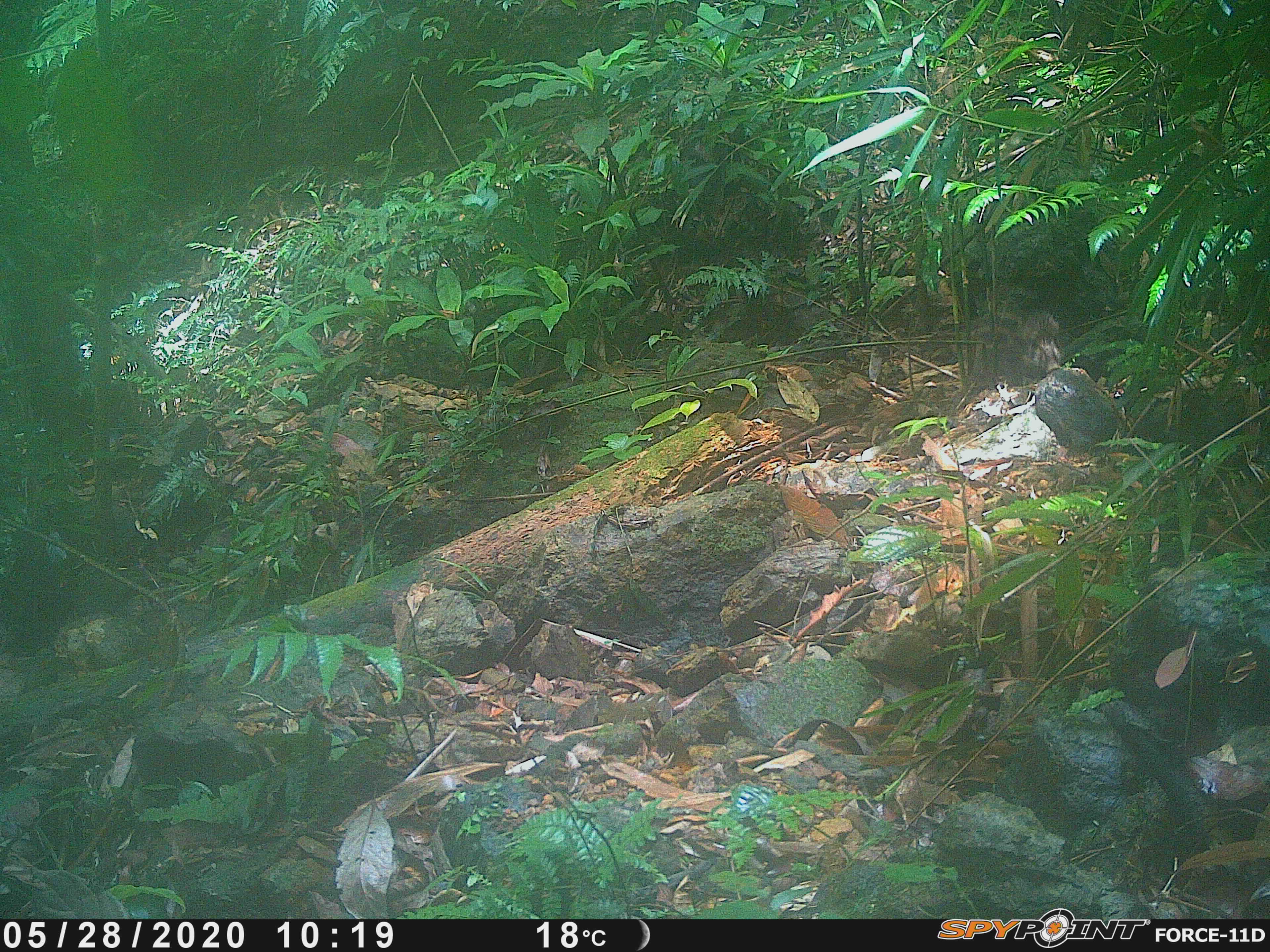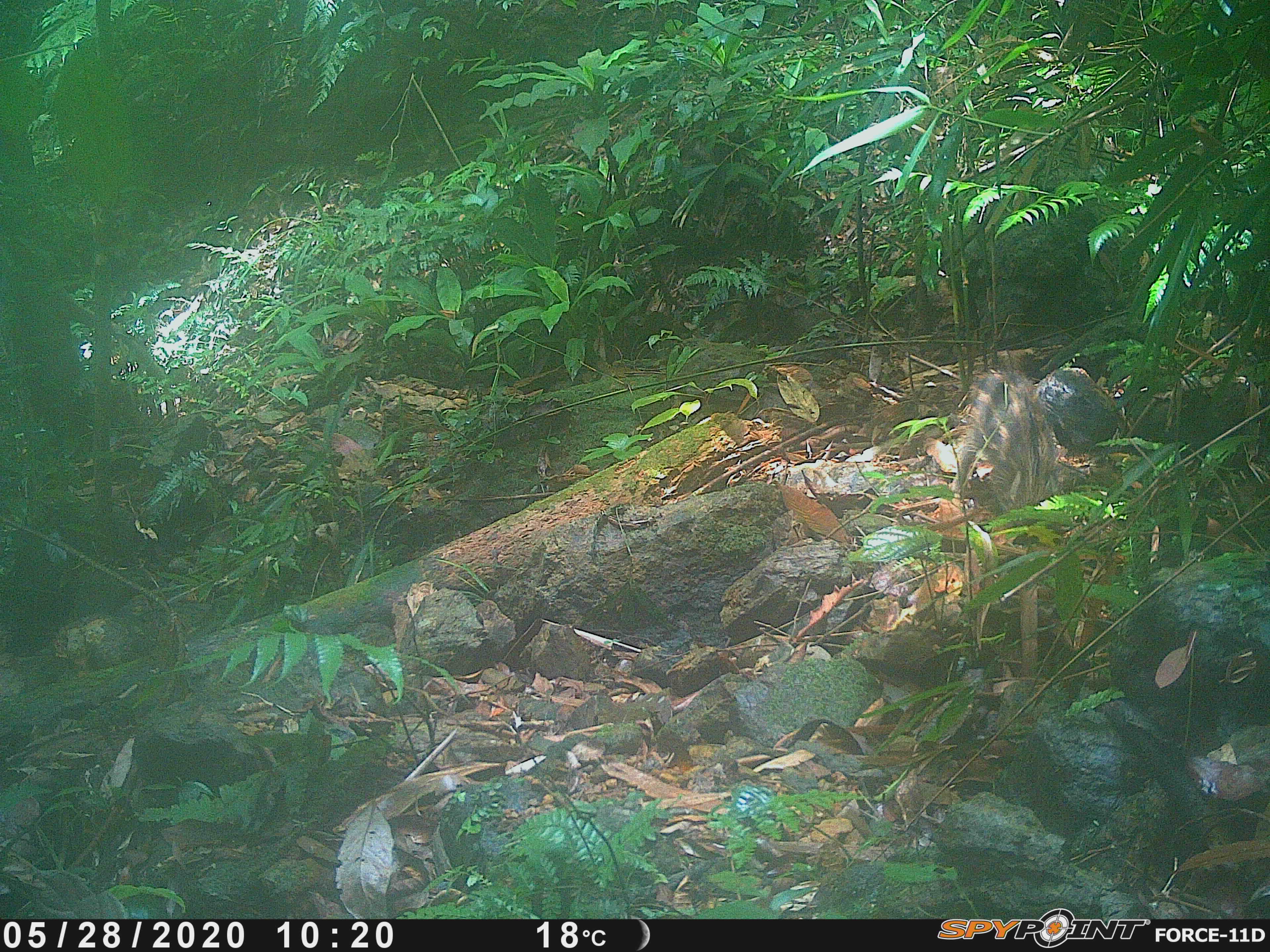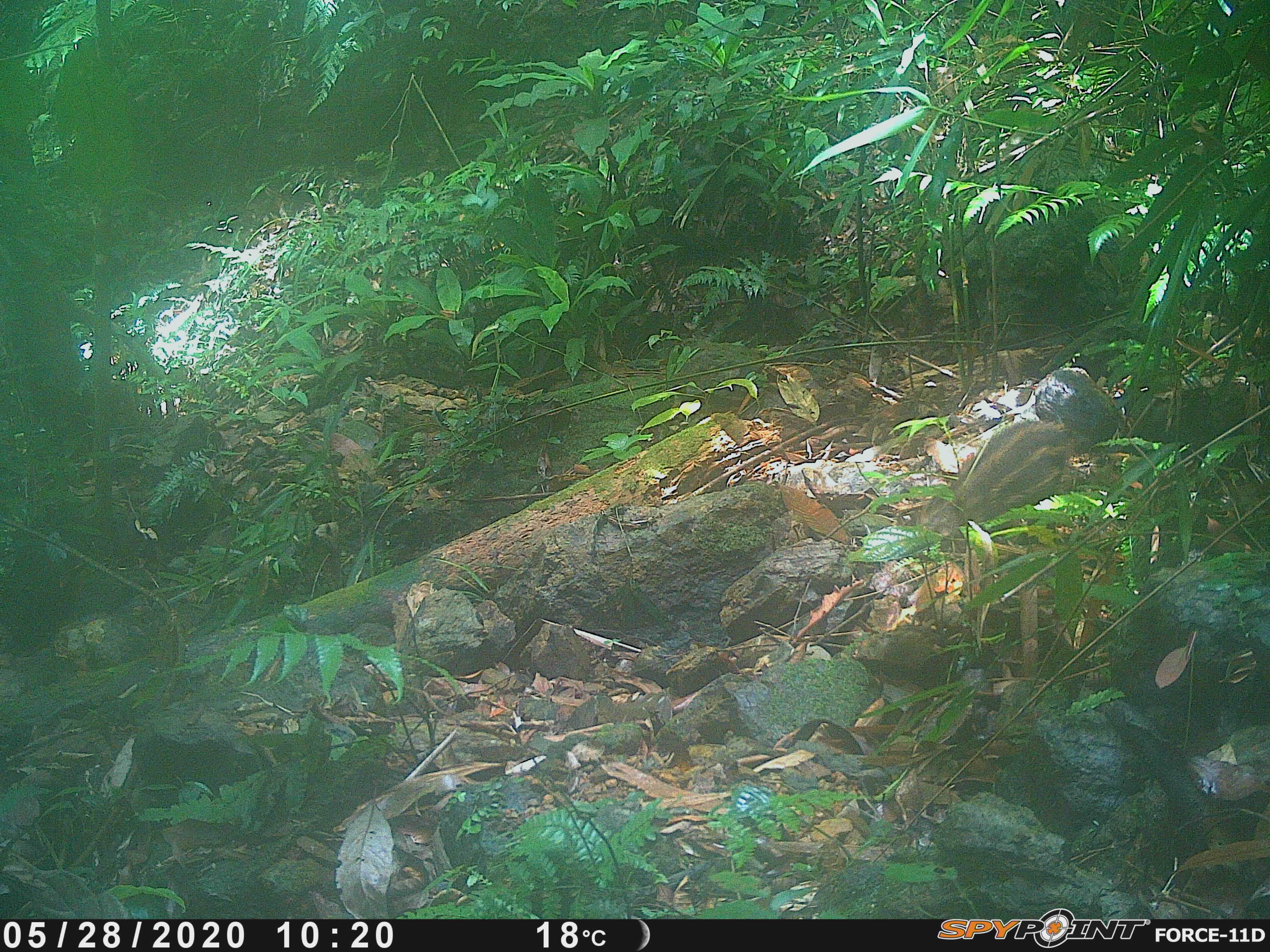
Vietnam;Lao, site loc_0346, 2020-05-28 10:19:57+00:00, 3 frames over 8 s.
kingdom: Animalia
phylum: Chordata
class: Mammalia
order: Artiodactyla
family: Suidae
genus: Sus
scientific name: Sus scrofa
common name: eurasian wild pig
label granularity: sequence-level